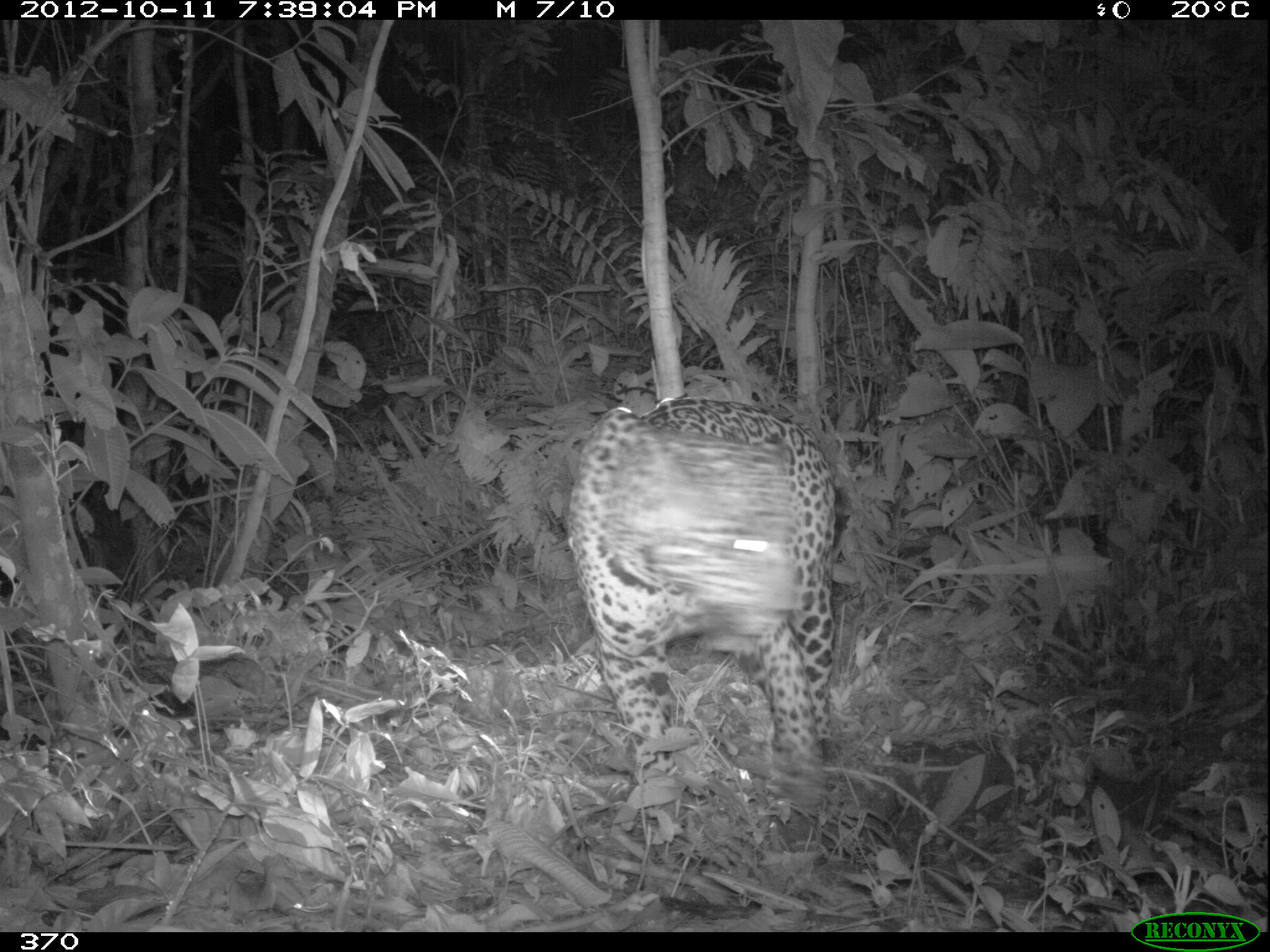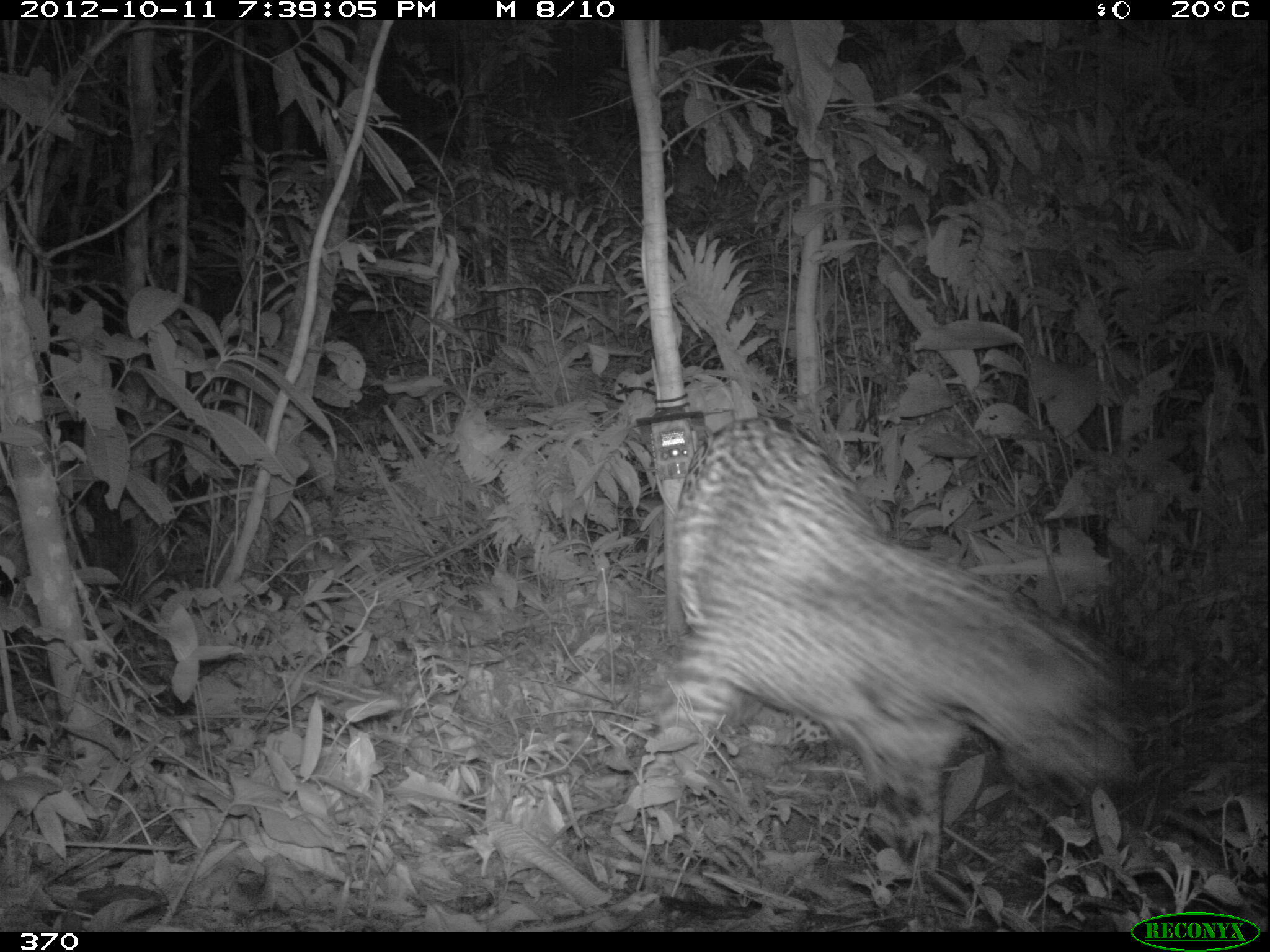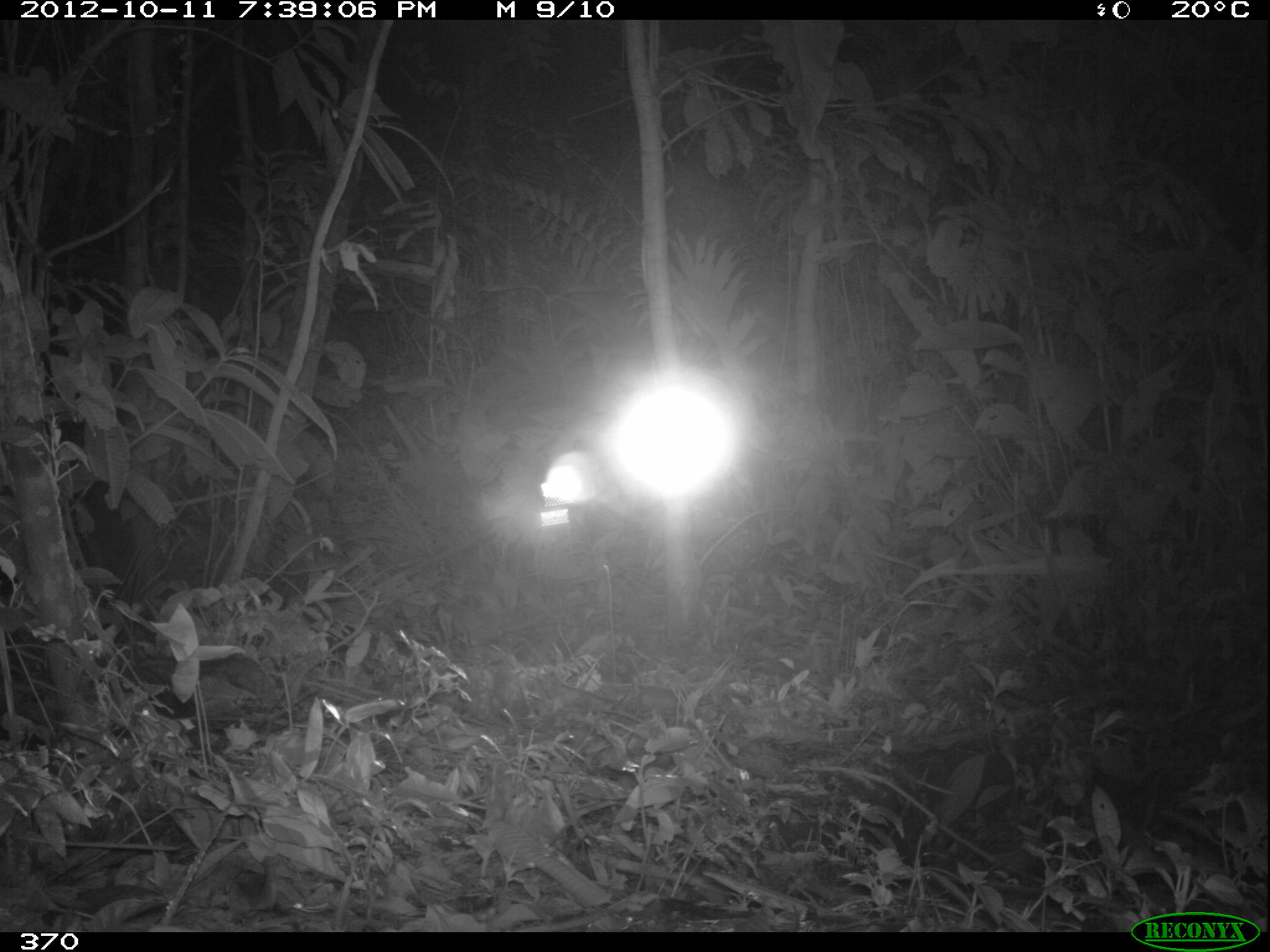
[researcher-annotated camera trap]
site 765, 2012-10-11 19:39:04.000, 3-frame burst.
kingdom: Animalia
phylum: Chordata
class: Mammalia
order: Carnivora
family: Felidae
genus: Panthera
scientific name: Panthera onca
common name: jaguar